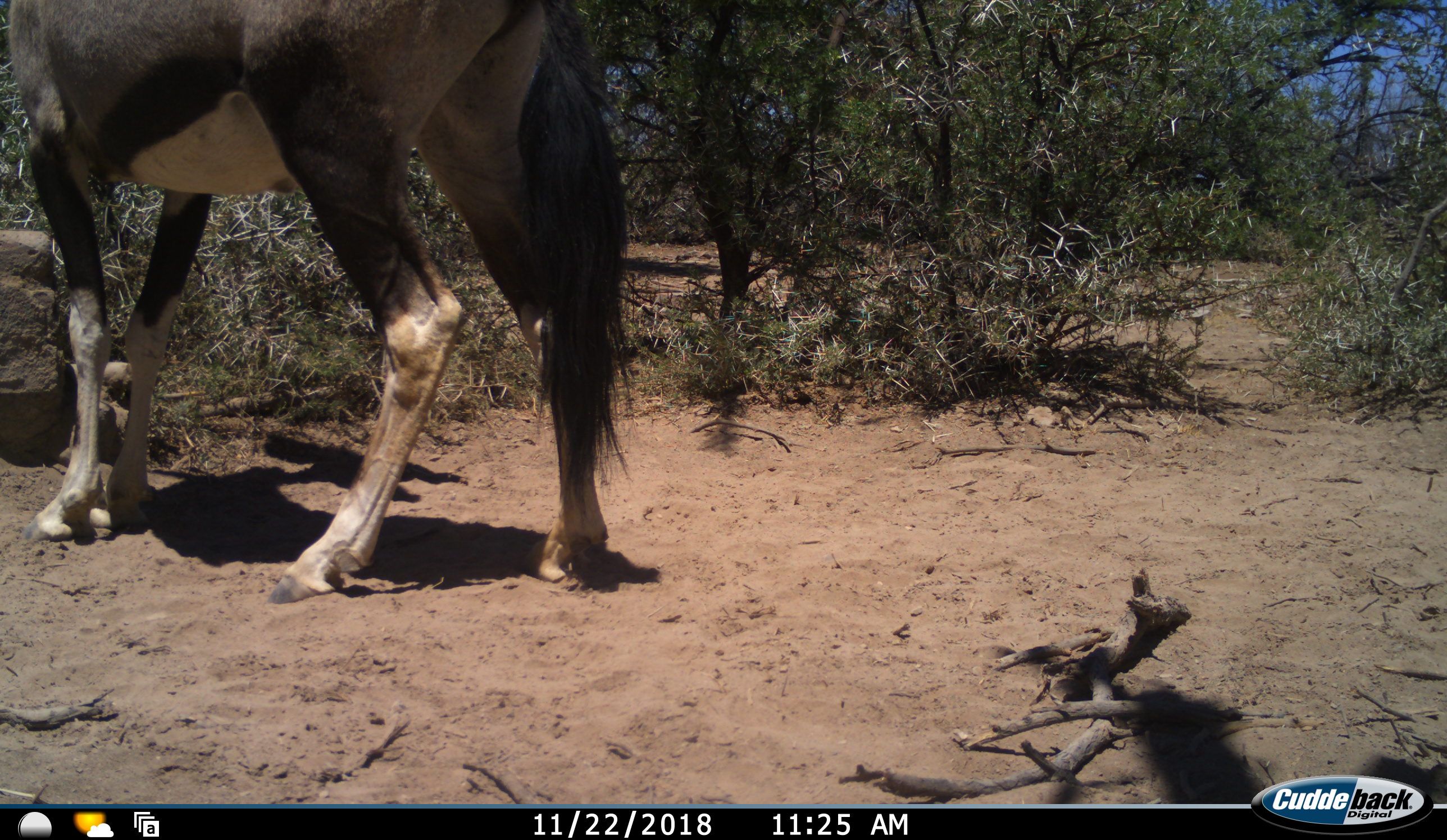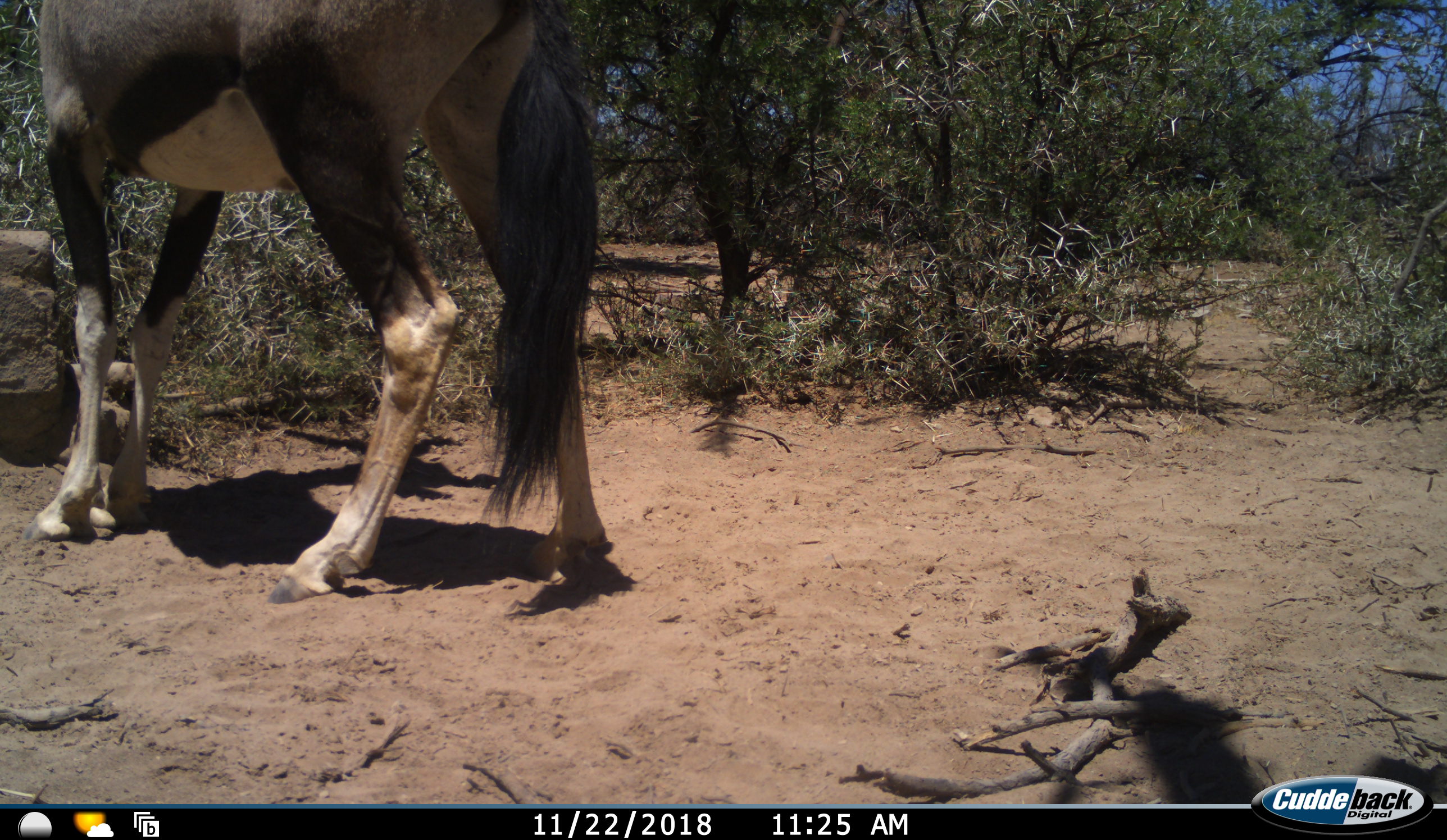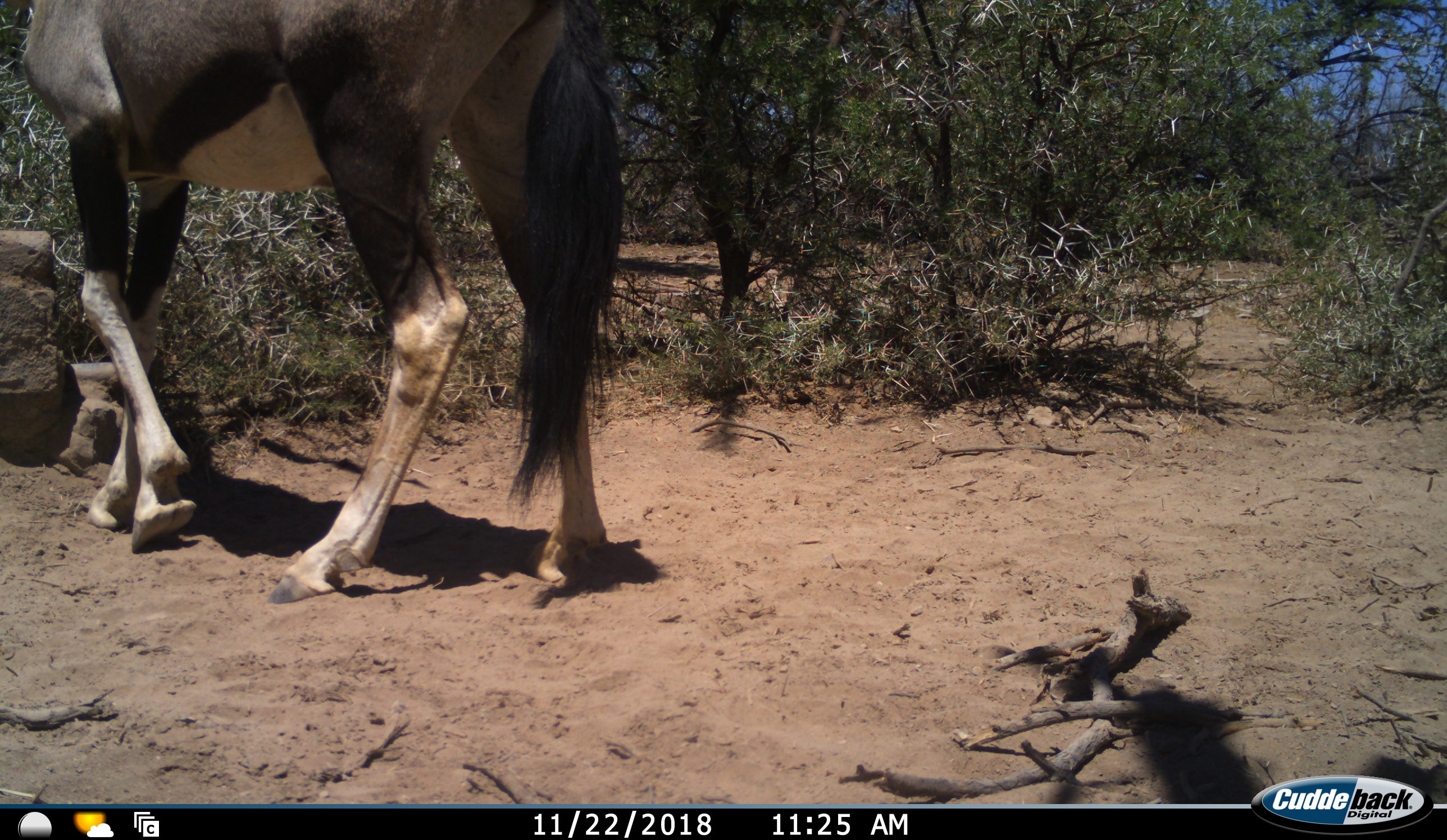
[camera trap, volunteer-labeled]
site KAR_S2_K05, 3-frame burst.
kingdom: Animalia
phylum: Chordata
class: Mammalia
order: Artiodactyla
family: Bovidae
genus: Oryx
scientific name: Oryx gazella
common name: gemsbok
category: oryx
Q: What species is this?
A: Oryx (gemsbok) (Oryx gazella).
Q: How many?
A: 1.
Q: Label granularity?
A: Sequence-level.